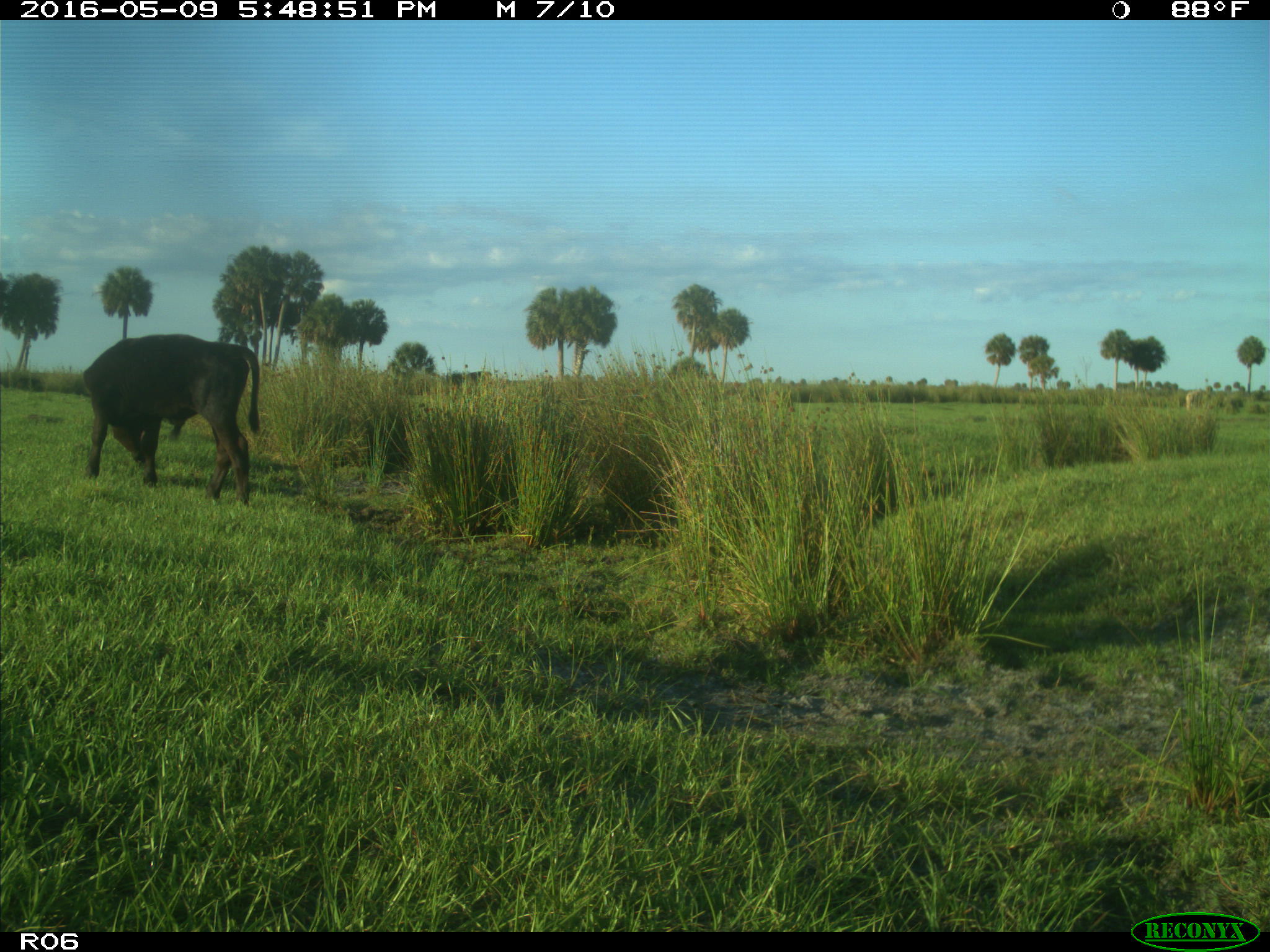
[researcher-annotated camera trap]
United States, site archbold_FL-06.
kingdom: Animalia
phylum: Chordata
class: Mammalia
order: Artiodactyla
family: Bovidae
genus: Bos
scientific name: Bos taurus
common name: domestic cow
Bos taurus (domestic cow).